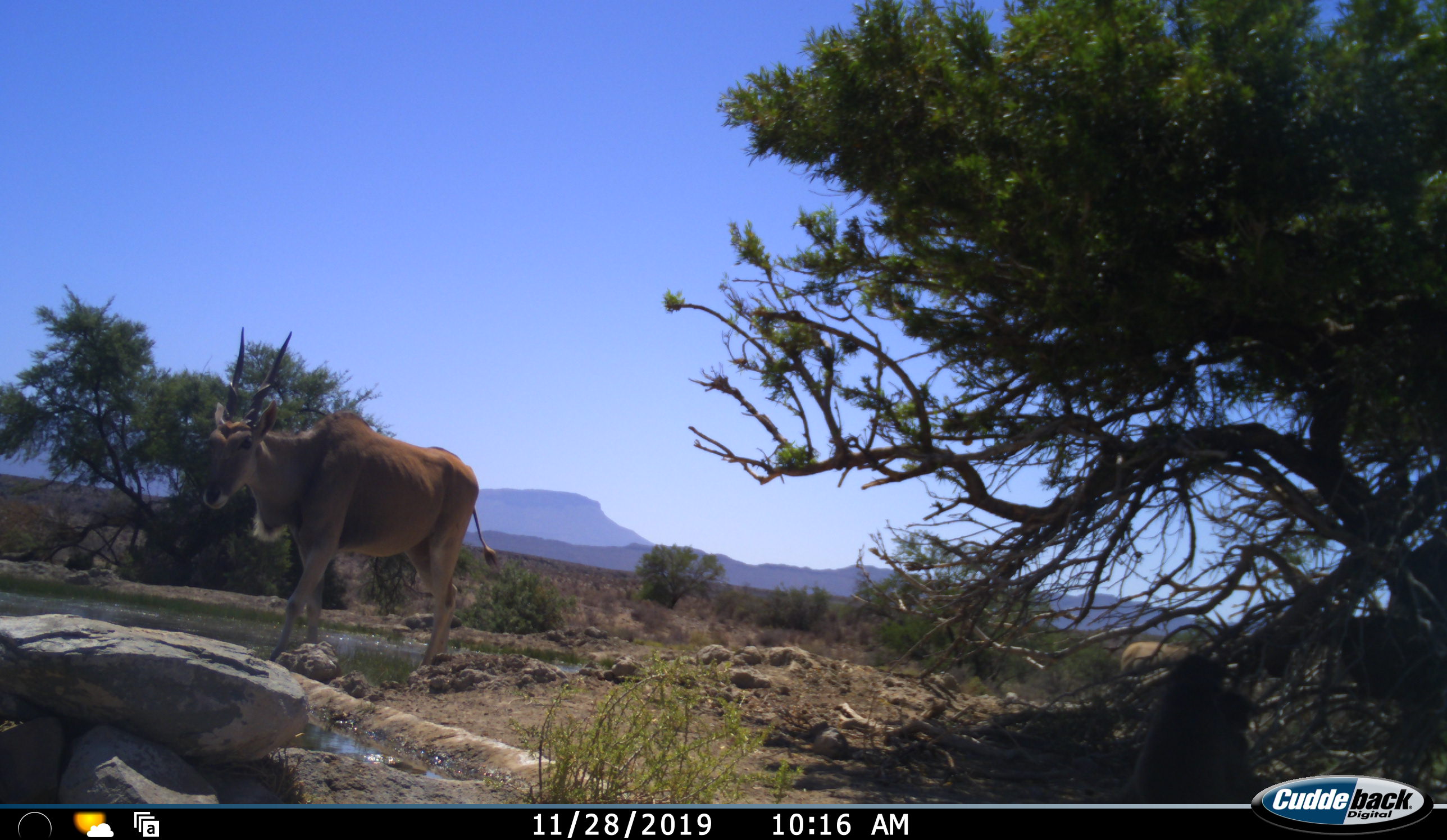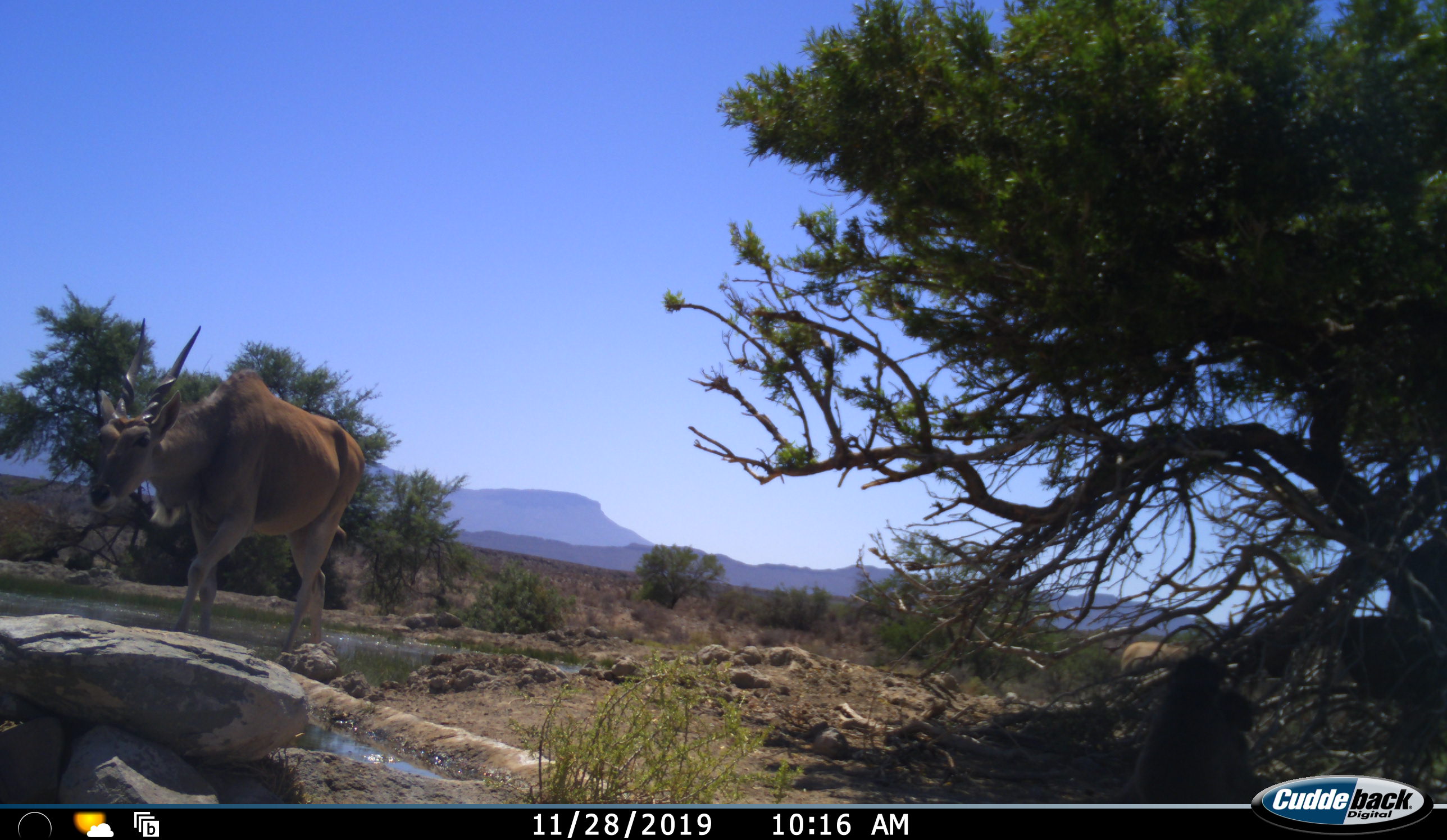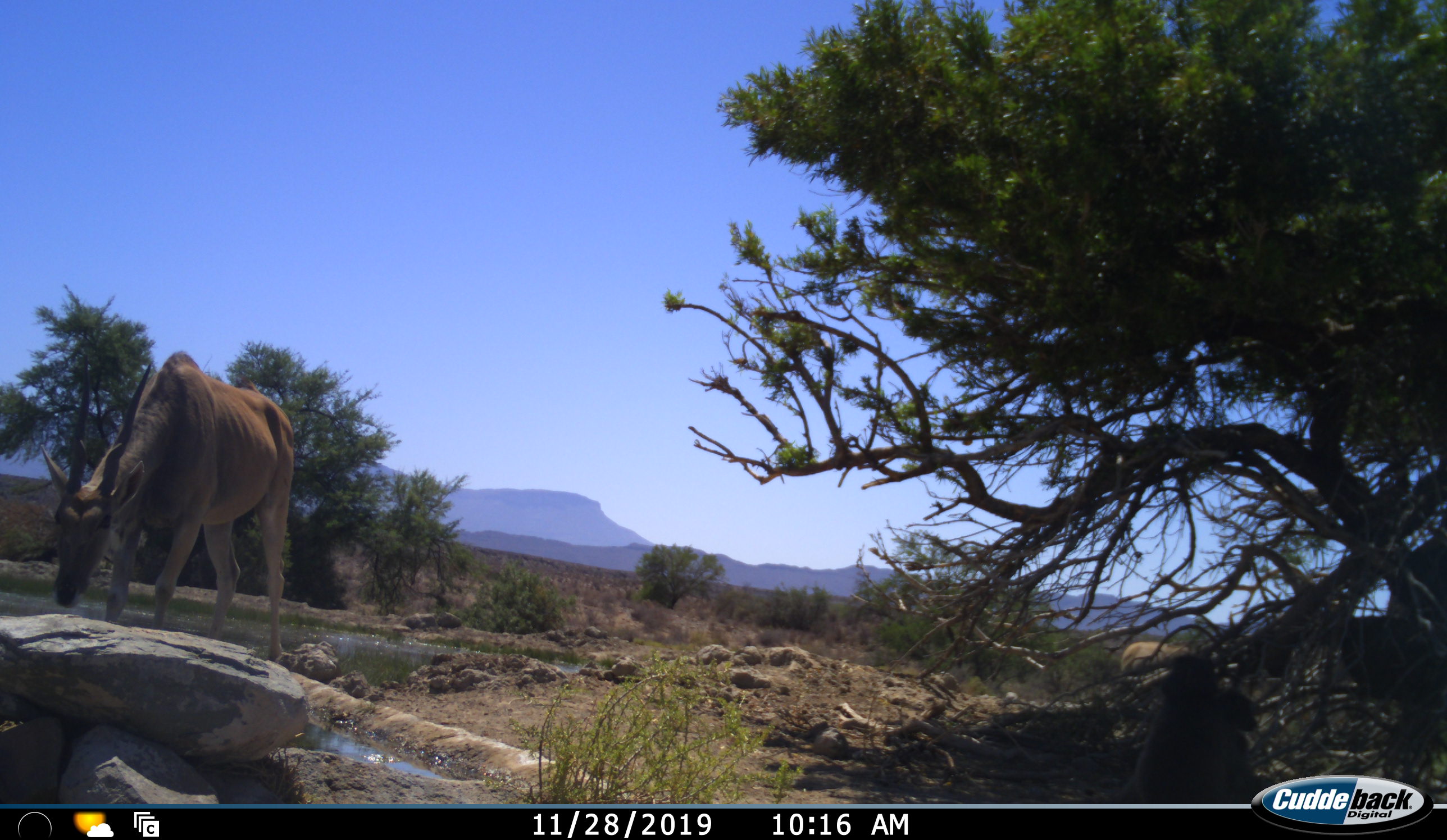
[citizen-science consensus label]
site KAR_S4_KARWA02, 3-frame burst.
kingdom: Animalia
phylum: Chordata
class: Mammalia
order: Primates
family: Cercopithecidae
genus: Papio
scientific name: Papio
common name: baboon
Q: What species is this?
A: Baboon (Papio).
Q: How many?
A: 2.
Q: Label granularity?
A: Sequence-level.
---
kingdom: Animalia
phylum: Chordata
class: Mammalia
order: Artiodactyla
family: Bovidae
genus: Tragelaphus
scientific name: Tragelaphus oryx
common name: eland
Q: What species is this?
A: Eland (Tragelaphus oryx).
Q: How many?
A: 2.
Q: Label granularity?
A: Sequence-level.